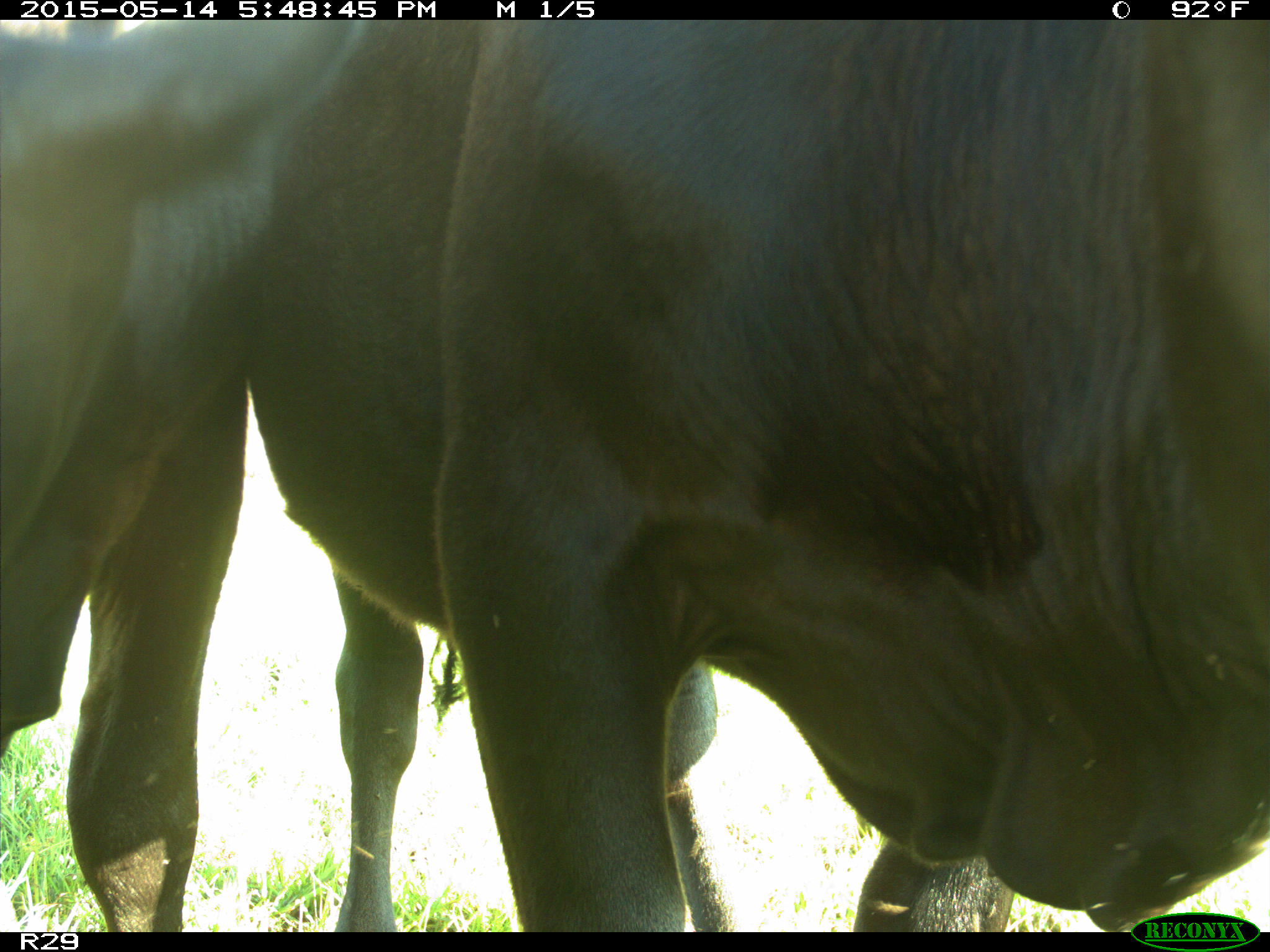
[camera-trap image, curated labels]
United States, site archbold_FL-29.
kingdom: Animalia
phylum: Chordata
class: Mammalia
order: Artiodactyla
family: Bovidae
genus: Bos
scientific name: Bos taurus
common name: domestic cow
Bos taurus (domestic cow).